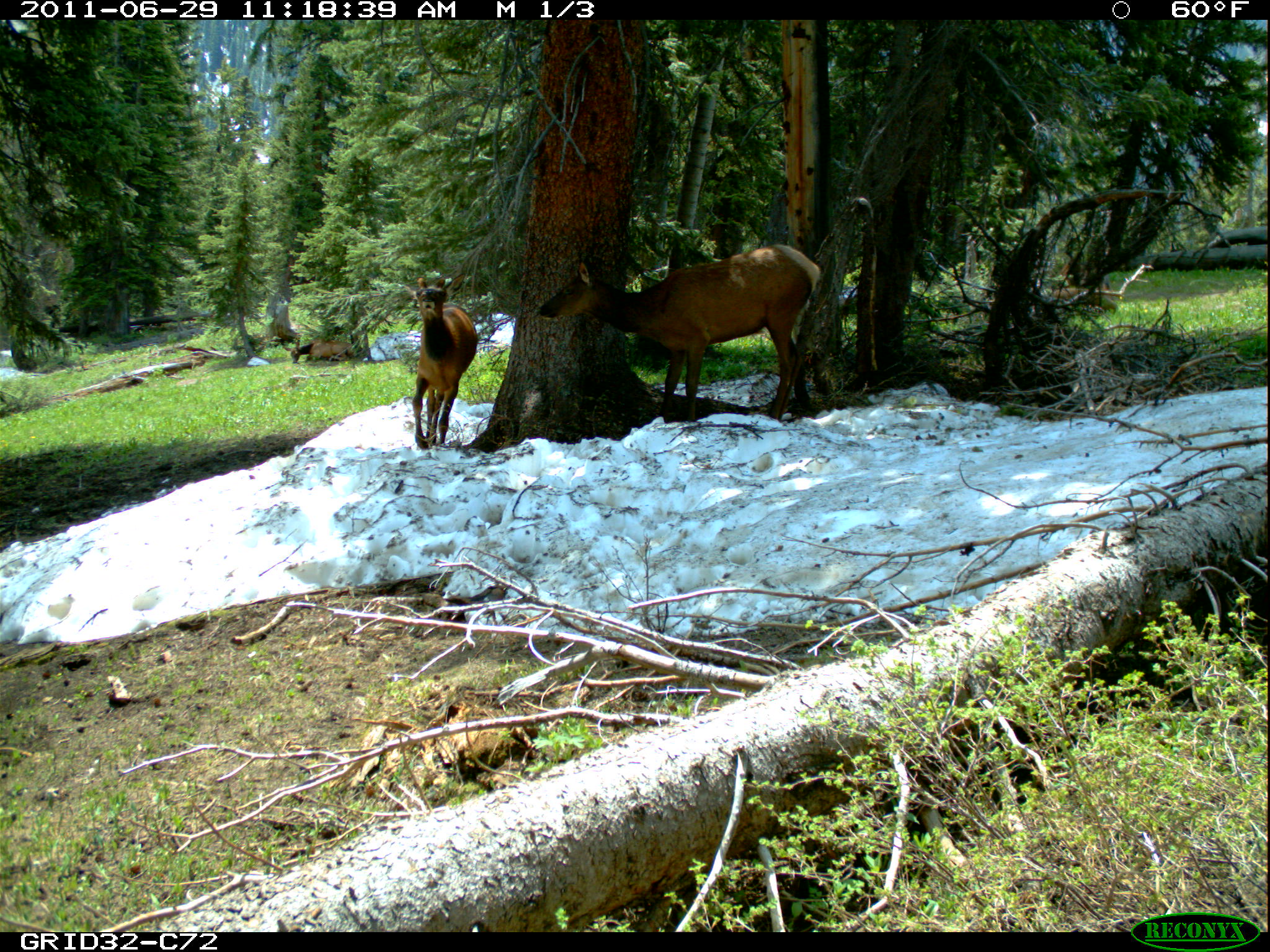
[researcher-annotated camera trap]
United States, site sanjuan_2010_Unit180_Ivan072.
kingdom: Animalia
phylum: Chordata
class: Mammalia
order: Artiodactyla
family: Cervidae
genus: Cervus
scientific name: Cervus elaphus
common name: red deer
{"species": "Cervus elaphus (red deer)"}